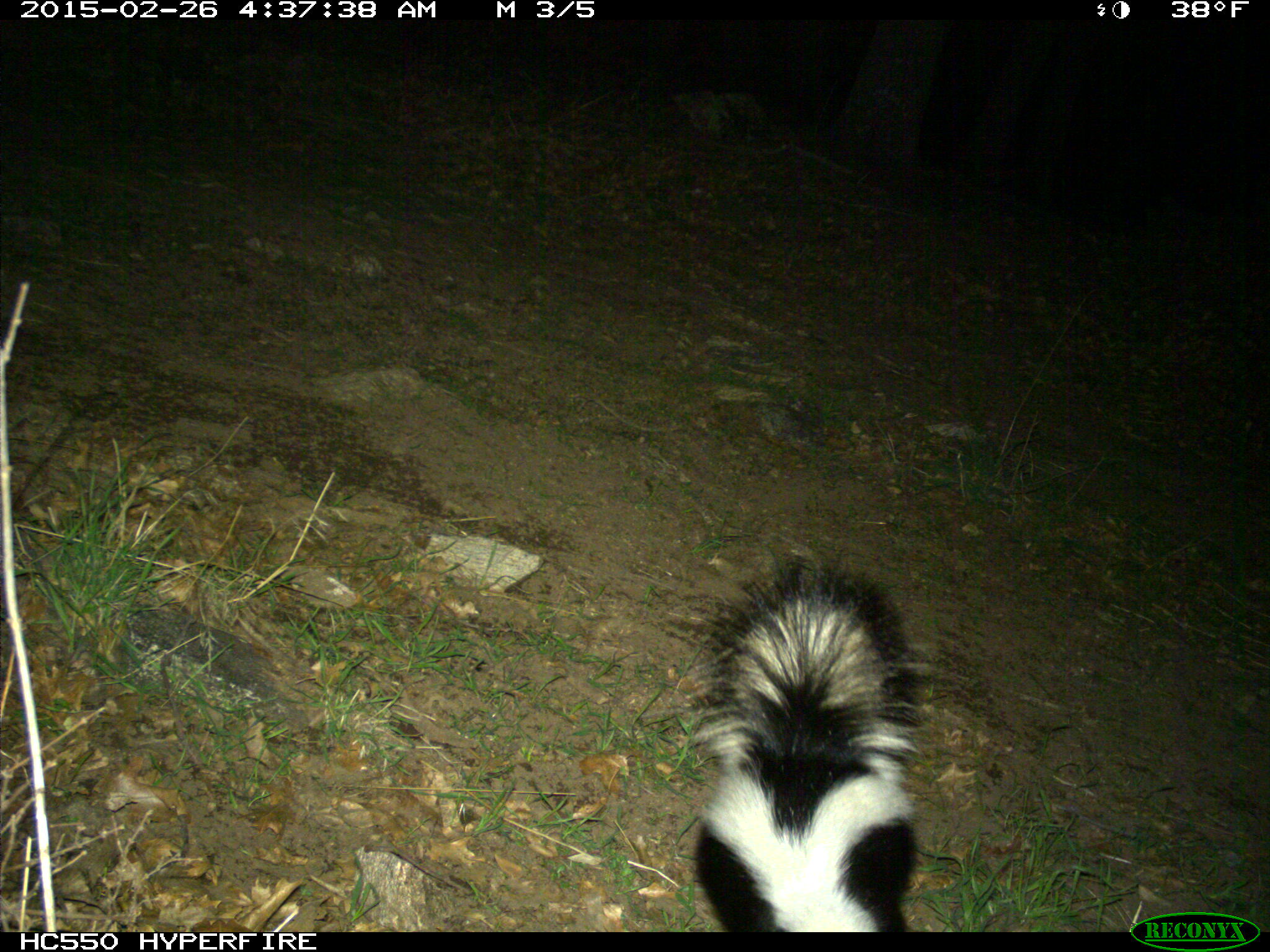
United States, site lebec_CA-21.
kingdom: Animalia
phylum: Chordata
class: Mammalia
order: Carnivora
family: Mephitidae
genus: Mephitis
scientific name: Mephitis mephitis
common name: striped skunk